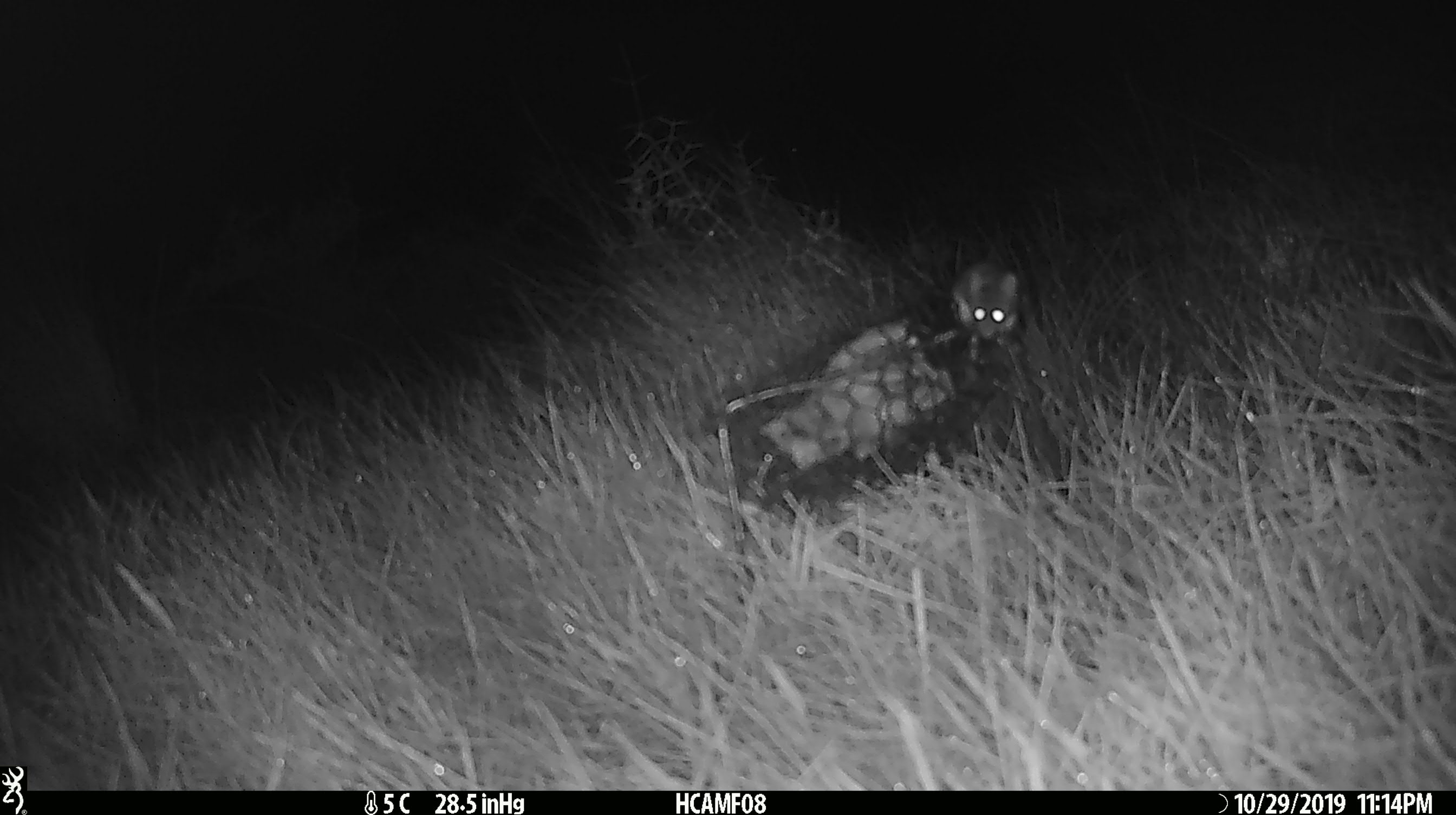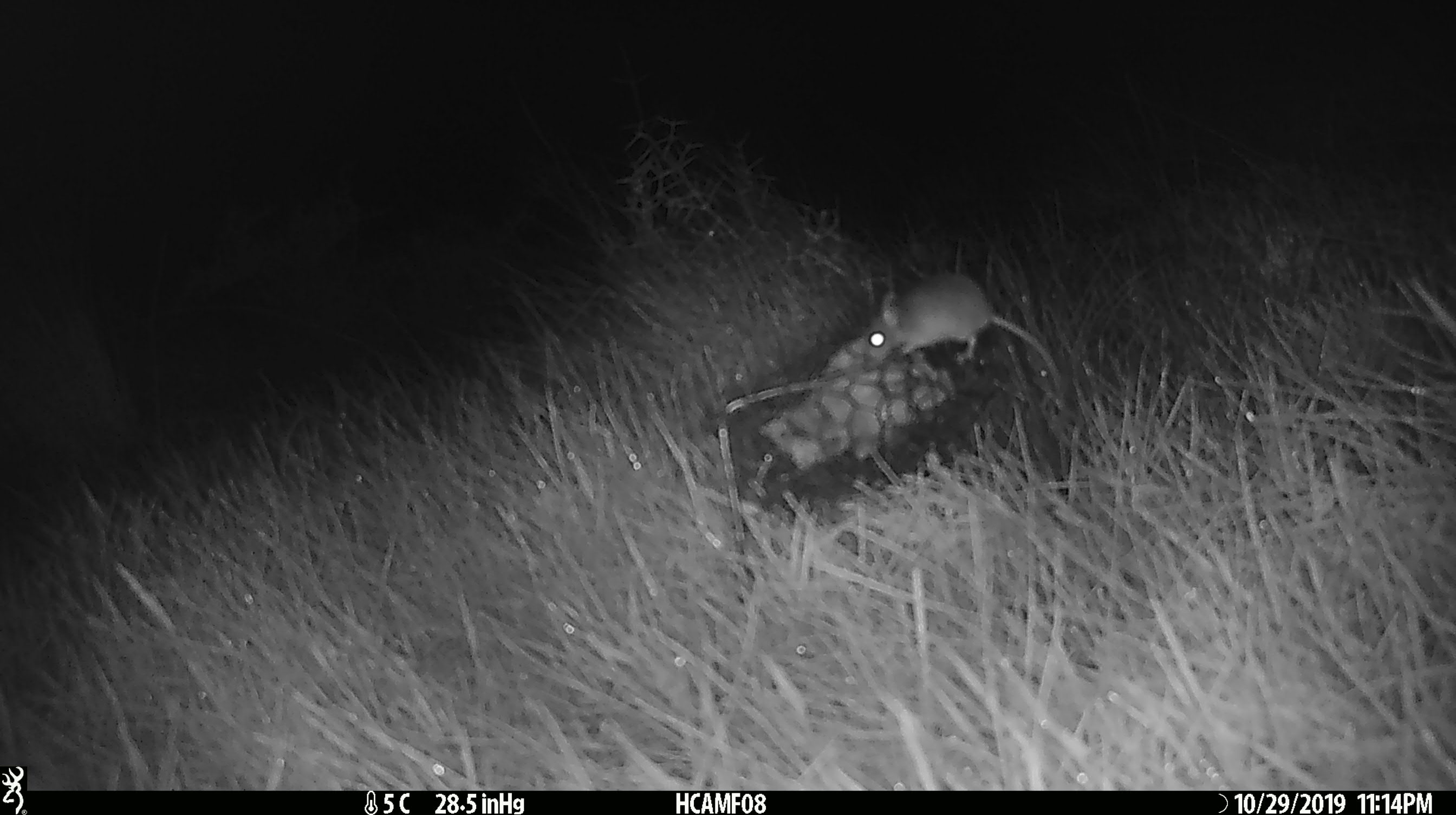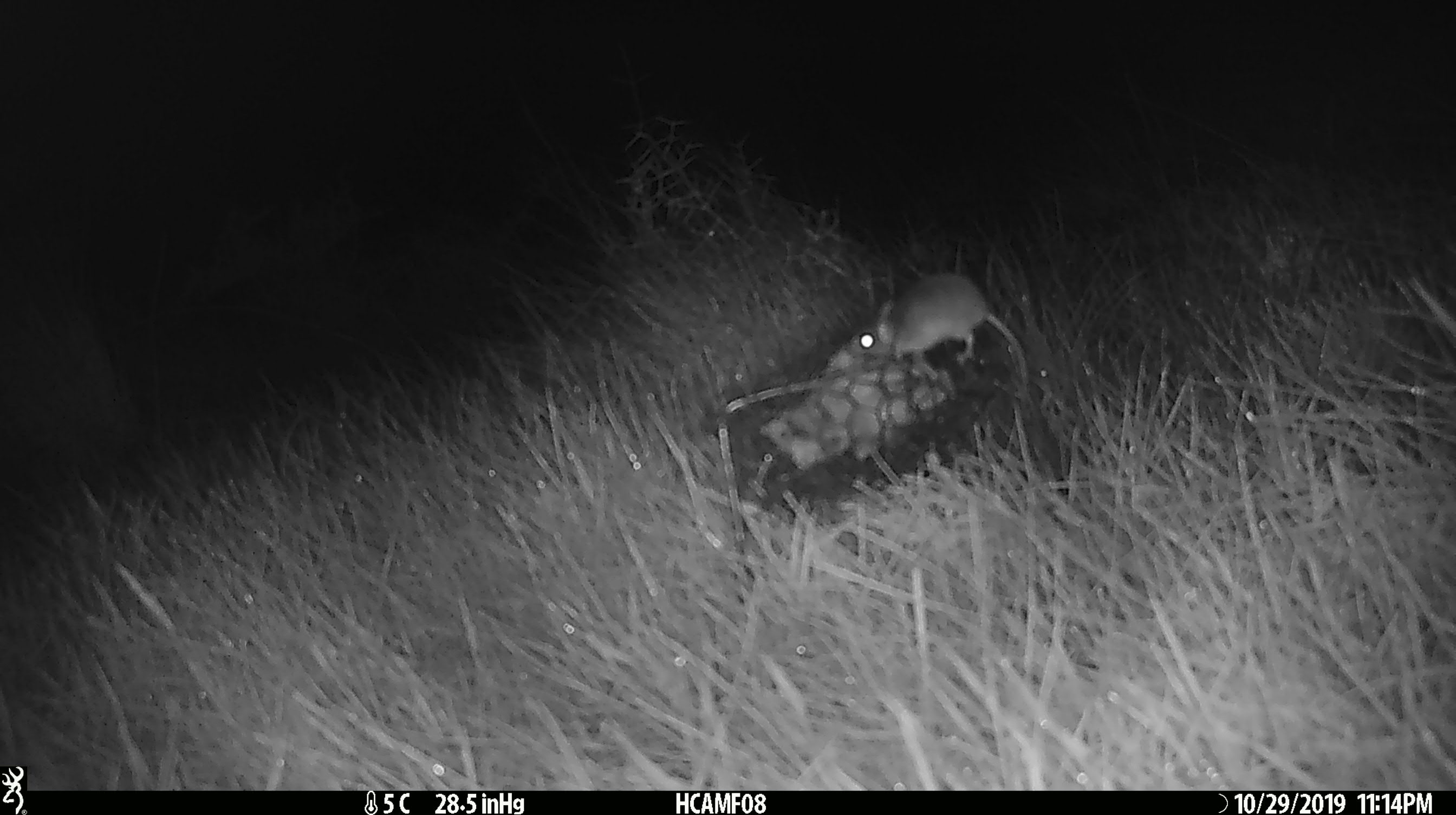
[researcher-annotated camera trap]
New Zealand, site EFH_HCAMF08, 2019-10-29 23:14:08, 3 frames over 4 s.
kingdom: Animalia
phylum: Chordata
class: Mammalia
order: Rodentia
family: Muridae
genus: Mus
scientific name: Mus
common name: mouse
Mouse (Mus).